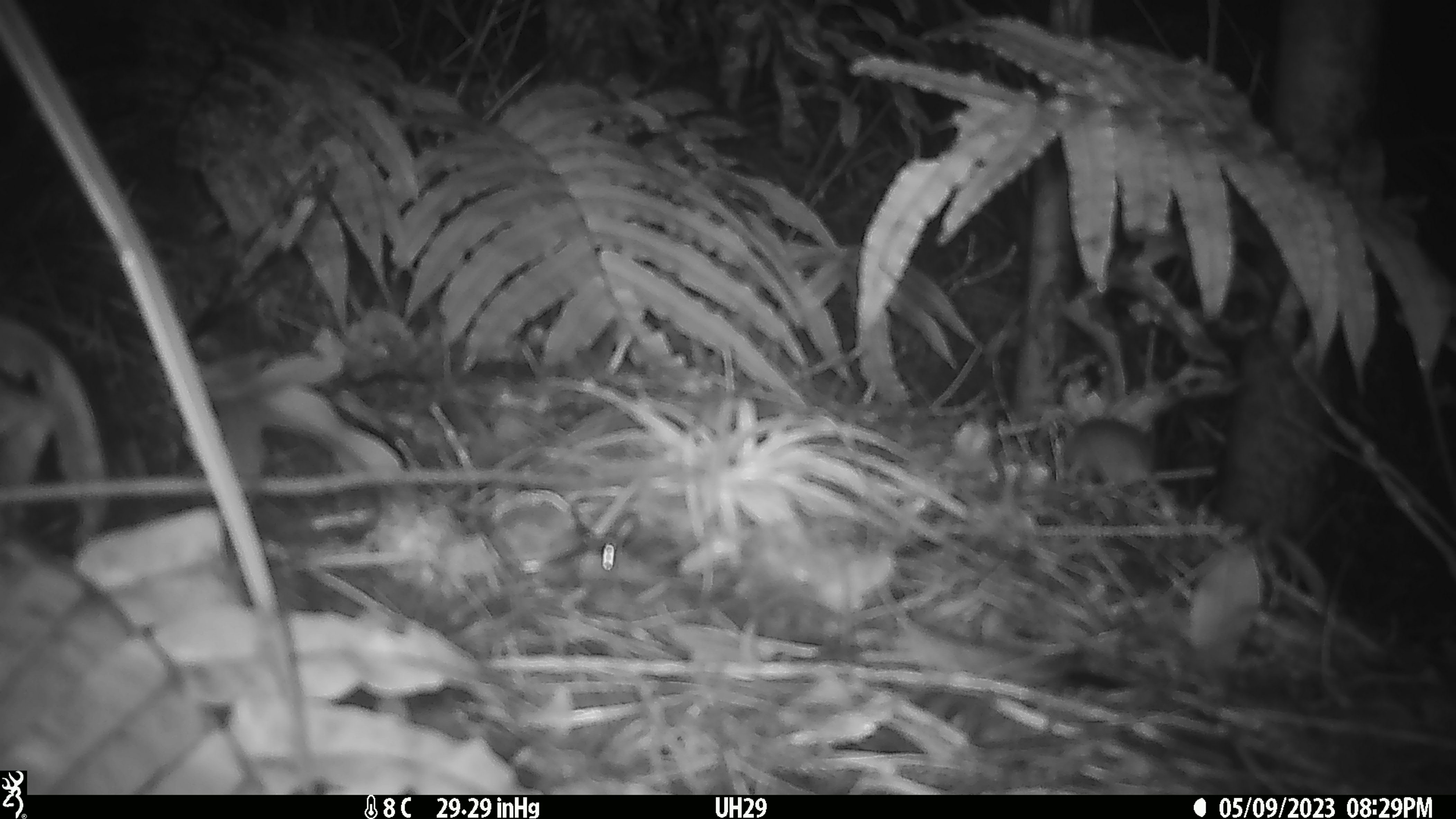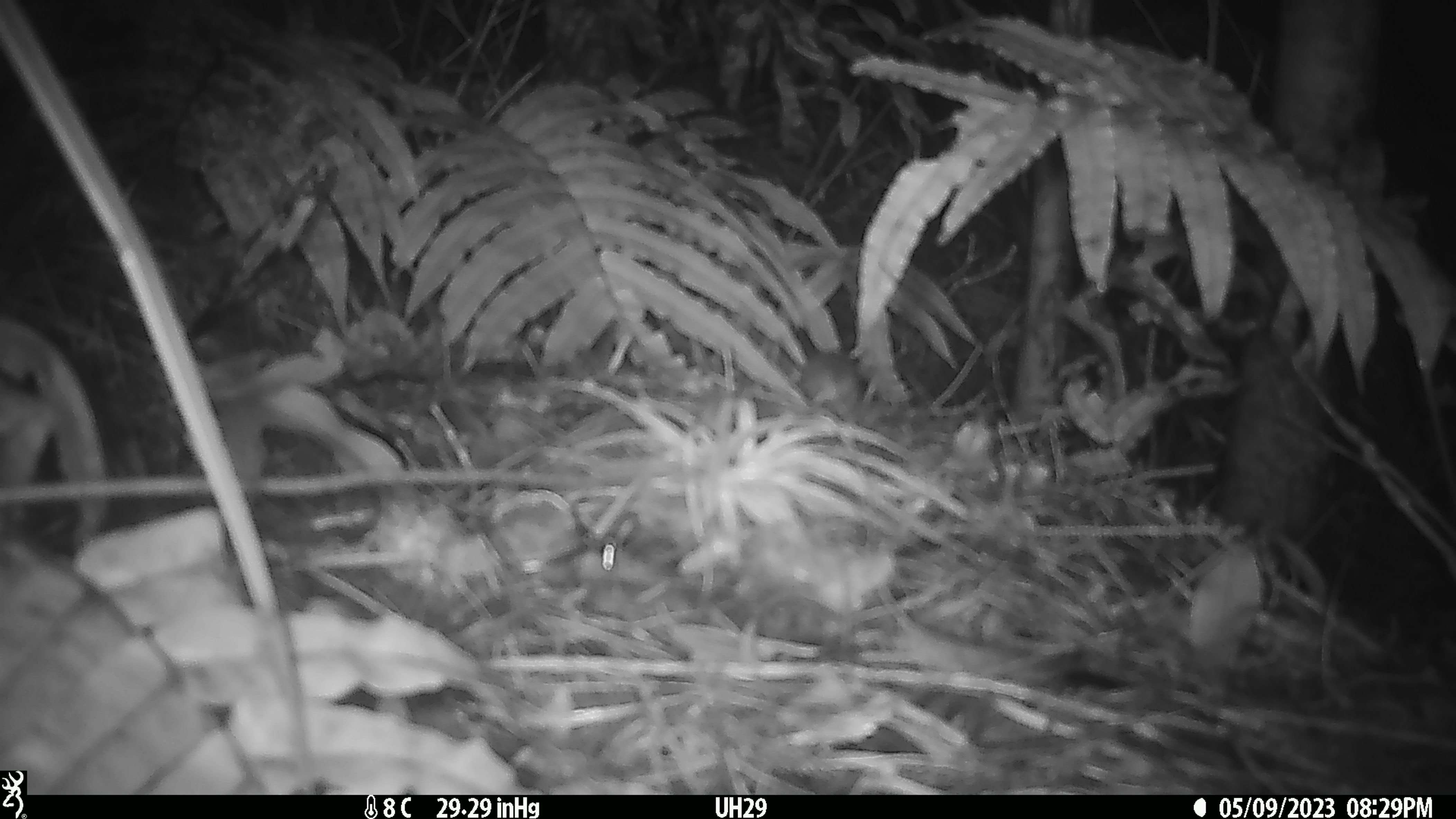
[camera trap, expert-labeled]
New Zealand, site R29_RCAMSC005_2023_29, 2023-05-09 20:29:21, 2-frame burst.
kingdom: Animalia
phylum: Chordata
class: Mammalia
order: Rodentia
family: Muridae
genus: Mus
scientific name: Mus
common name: mouse